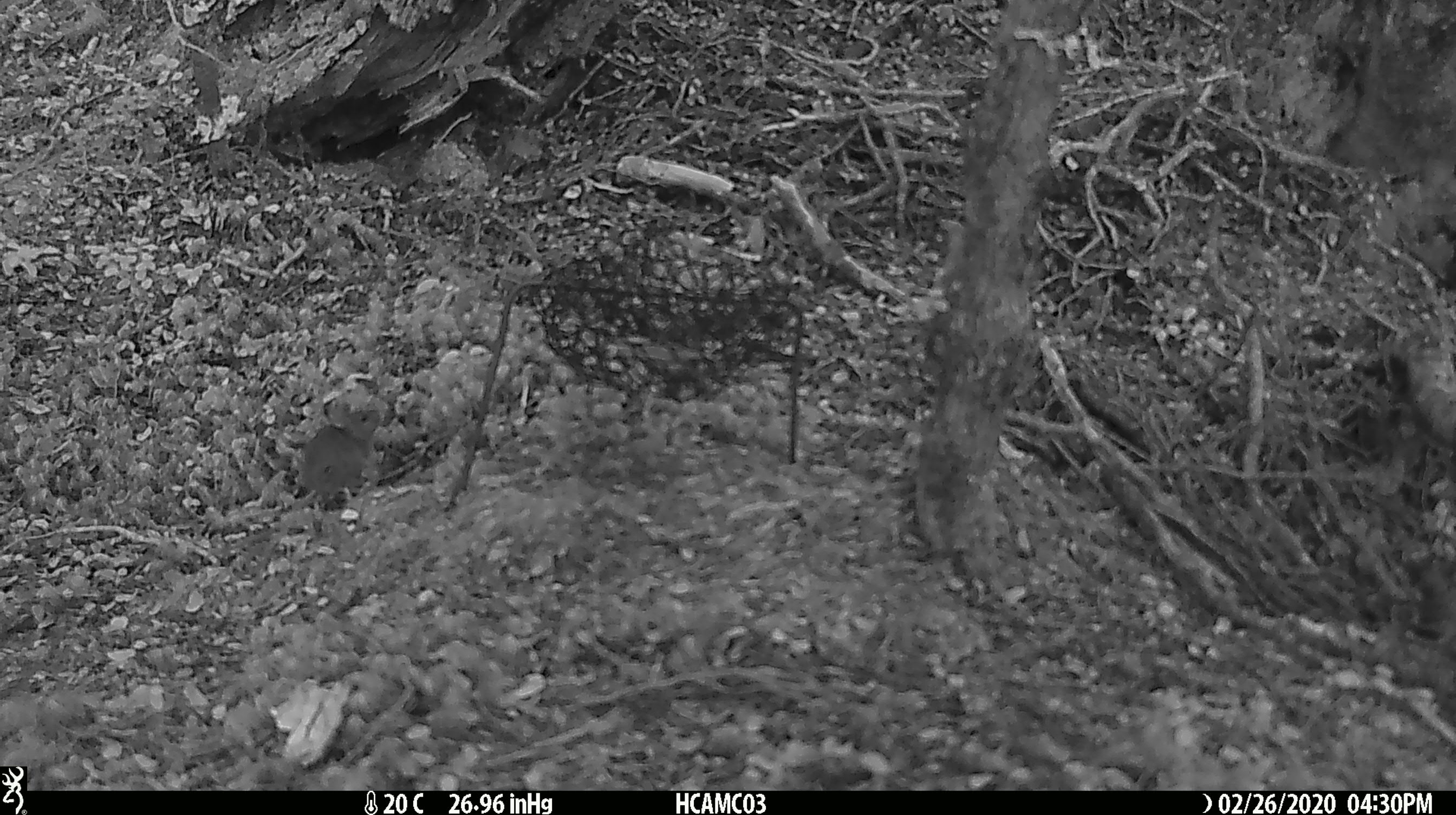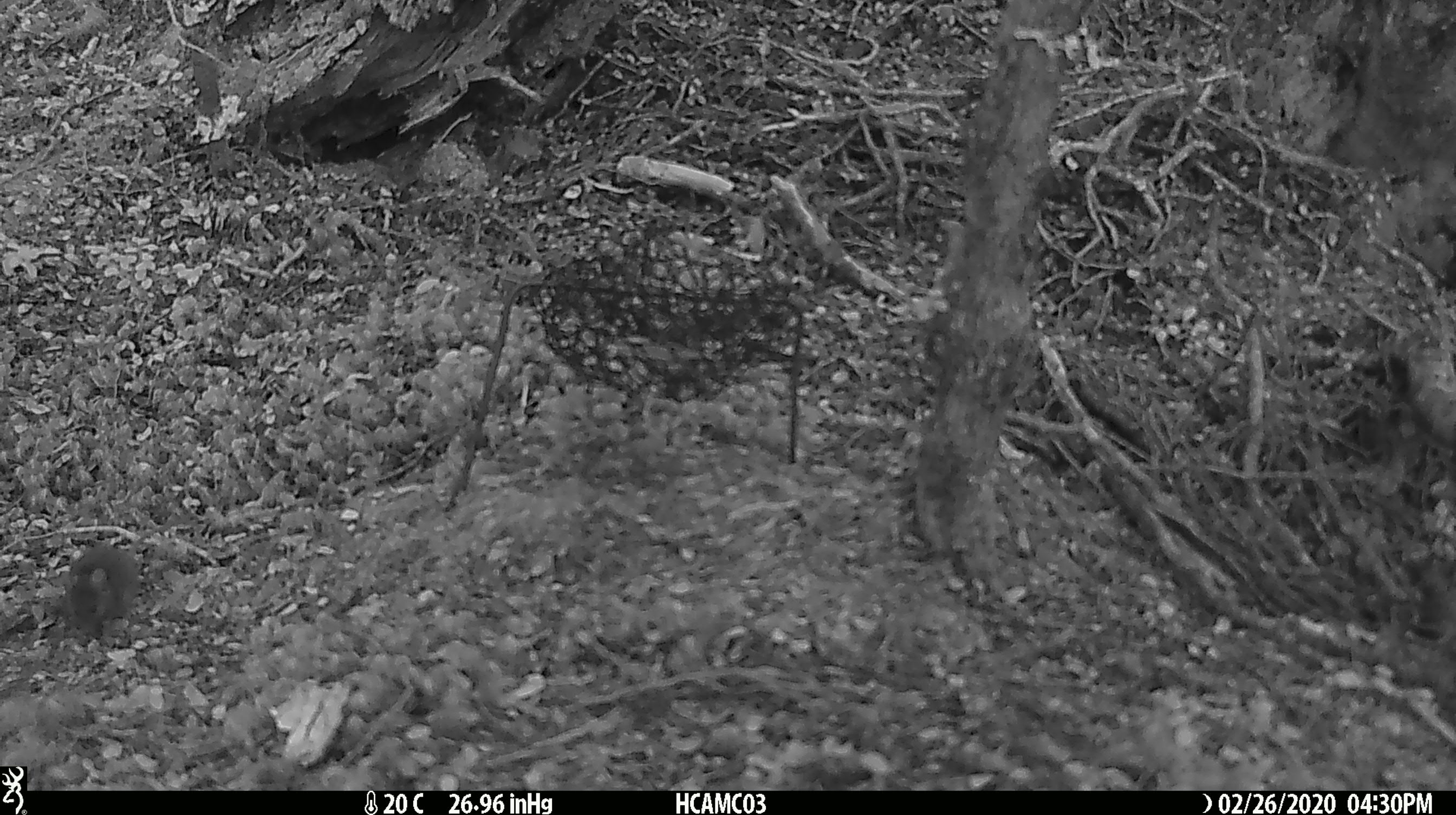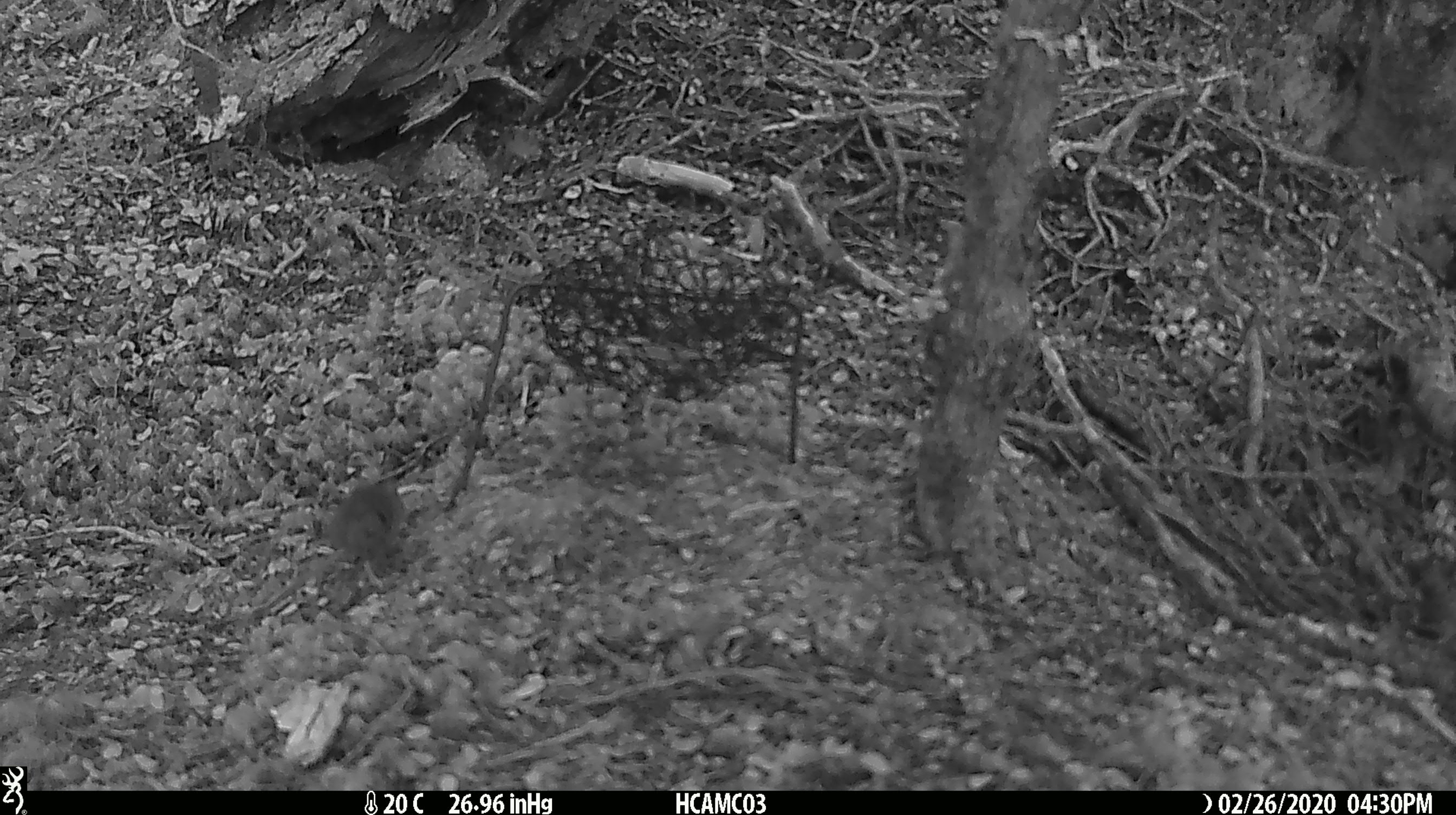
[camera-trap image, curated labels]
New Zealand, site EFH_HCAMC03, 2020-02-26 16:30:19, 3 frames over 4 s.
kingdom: Animalia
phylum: Chordata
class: Mammalia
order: Rodentia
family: Muridae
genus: Mus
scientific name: Mus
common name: mouse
Mouse (Mus).